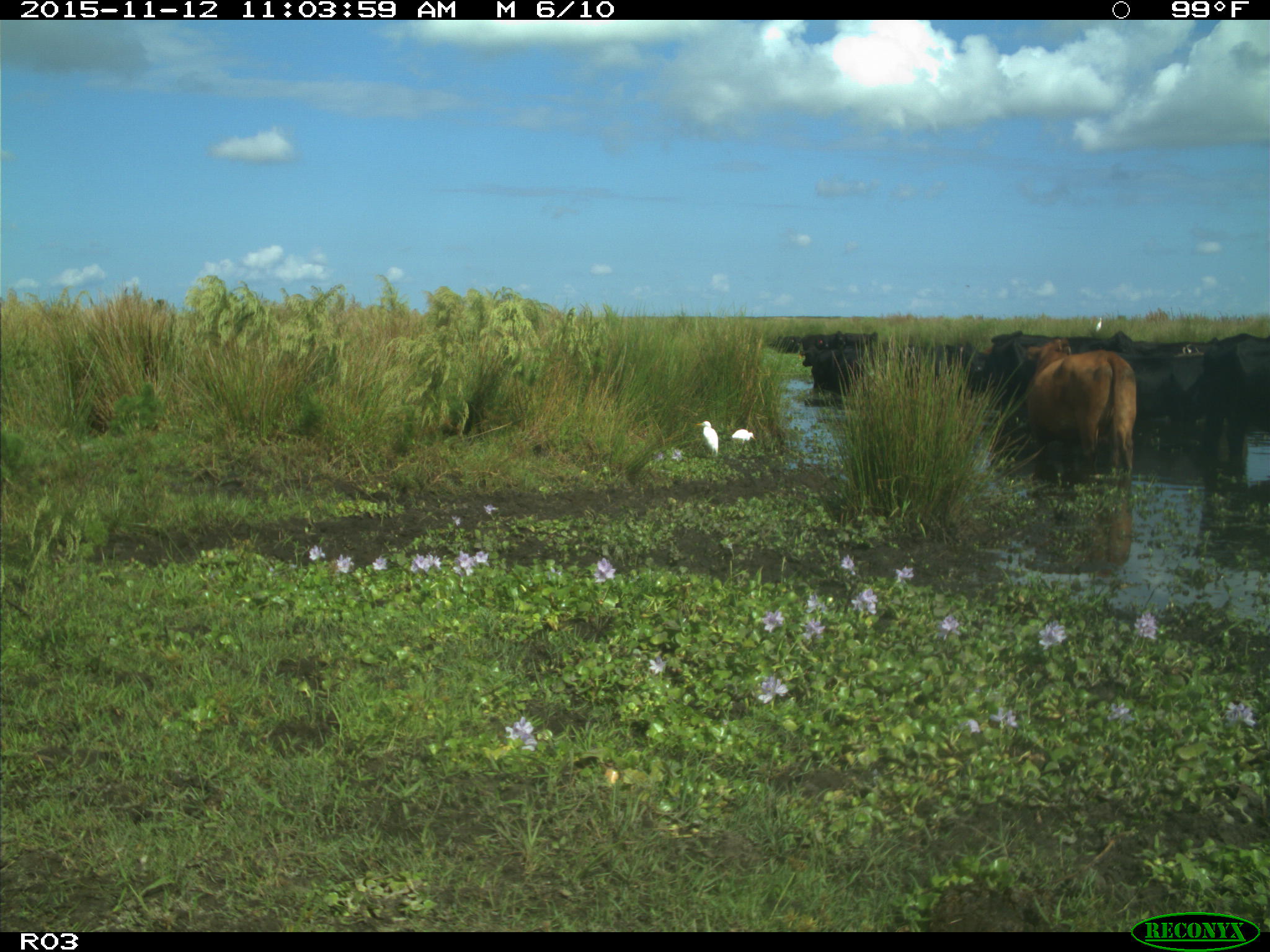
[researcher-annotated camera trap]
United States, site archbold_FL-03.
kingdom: Animalia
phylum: Chordata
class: Mammalia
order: Artiodactyla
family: Bovidae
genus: Bos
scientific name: Bos taurus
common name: domestic cow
Bos taurus (domestic cow).